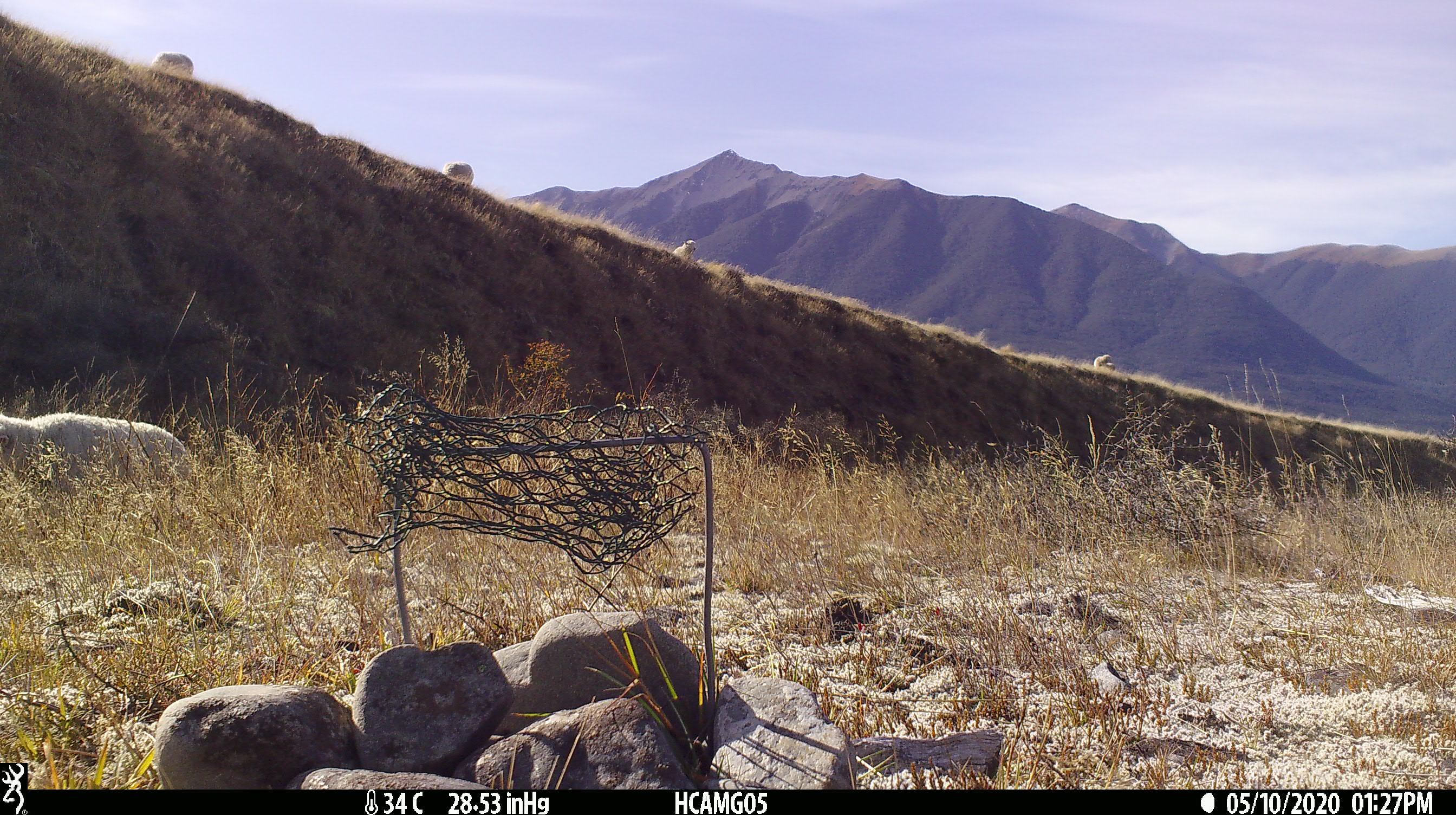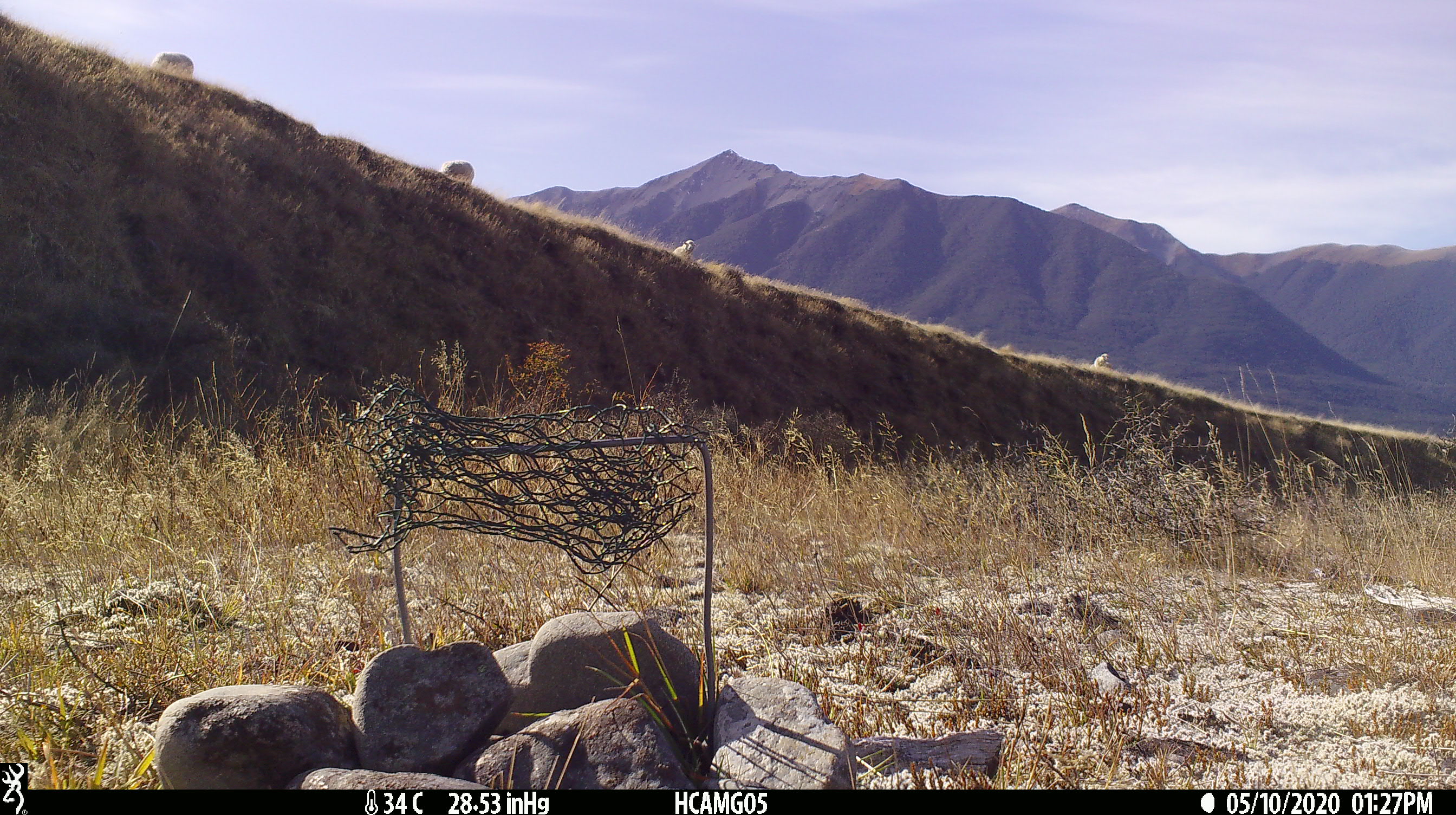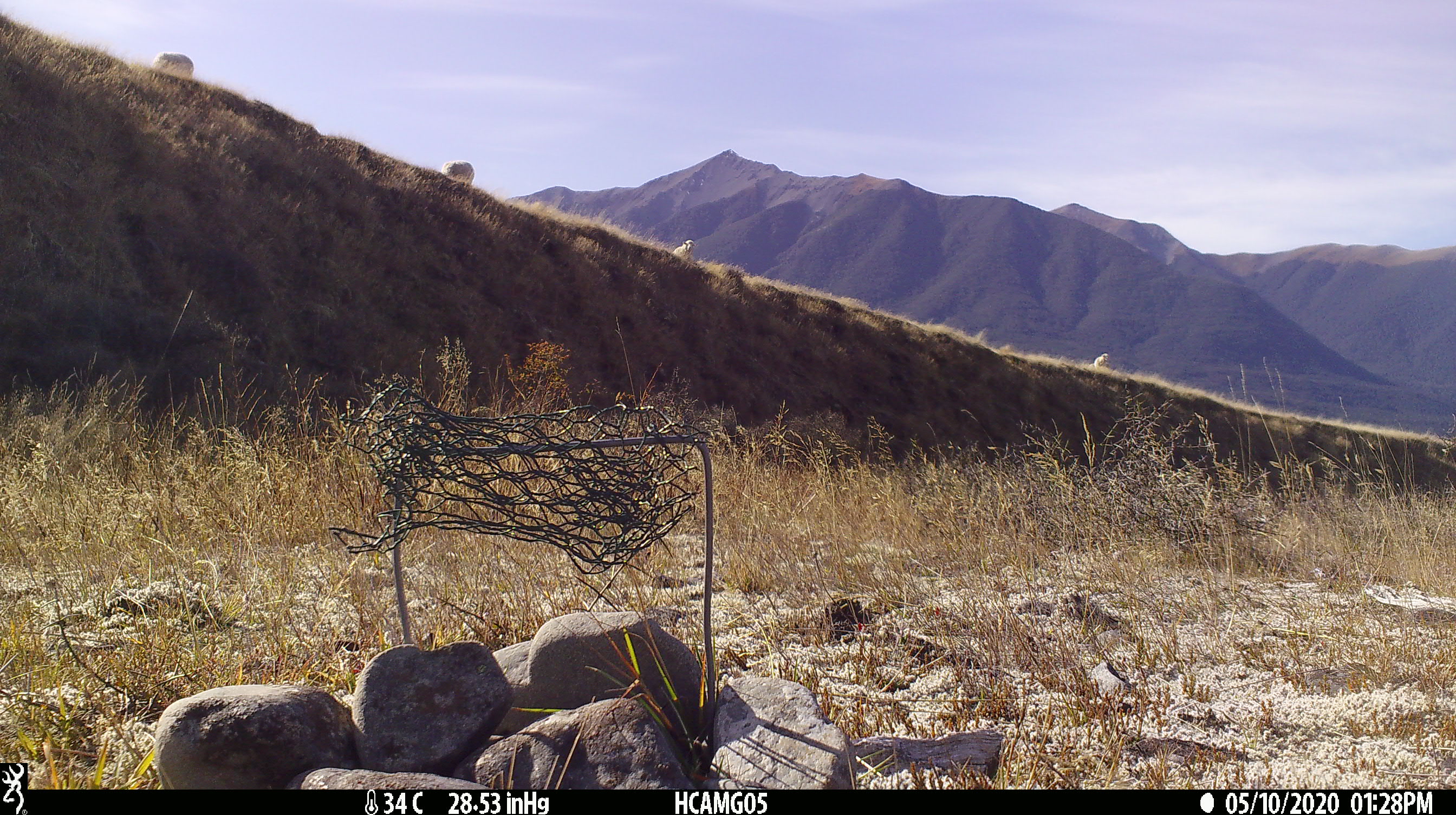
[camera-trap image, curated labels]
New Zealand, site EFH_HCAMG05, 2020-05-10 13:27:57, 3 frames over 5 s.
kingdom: Animalia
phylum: Chordata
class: Mammalia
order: Artiodactyla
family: Bovidae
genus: Ovis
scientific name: Ovis aries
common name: domestic sheep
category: sheep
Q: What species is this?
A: Sheep (domestic sheep) (Ovis aries).